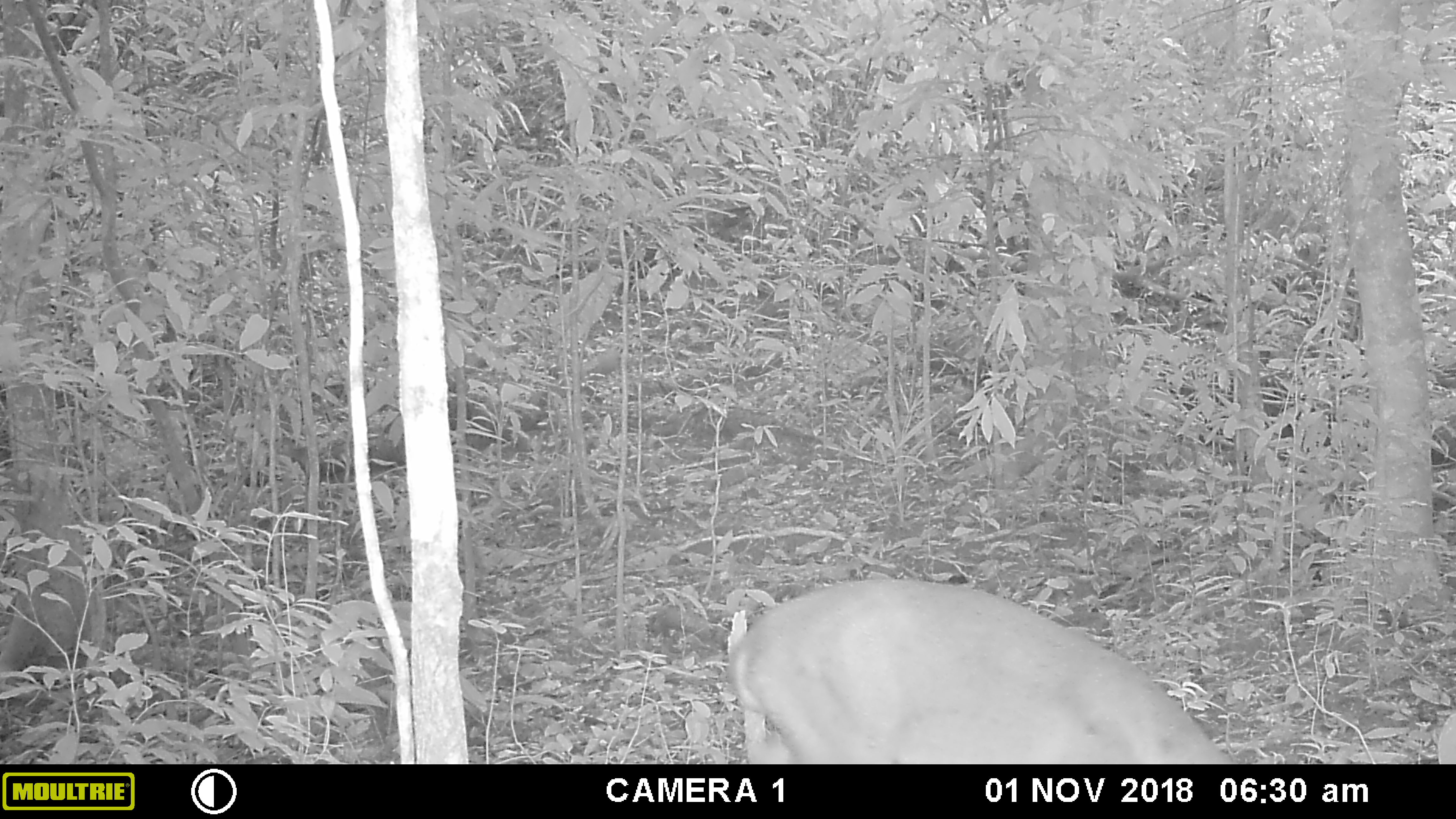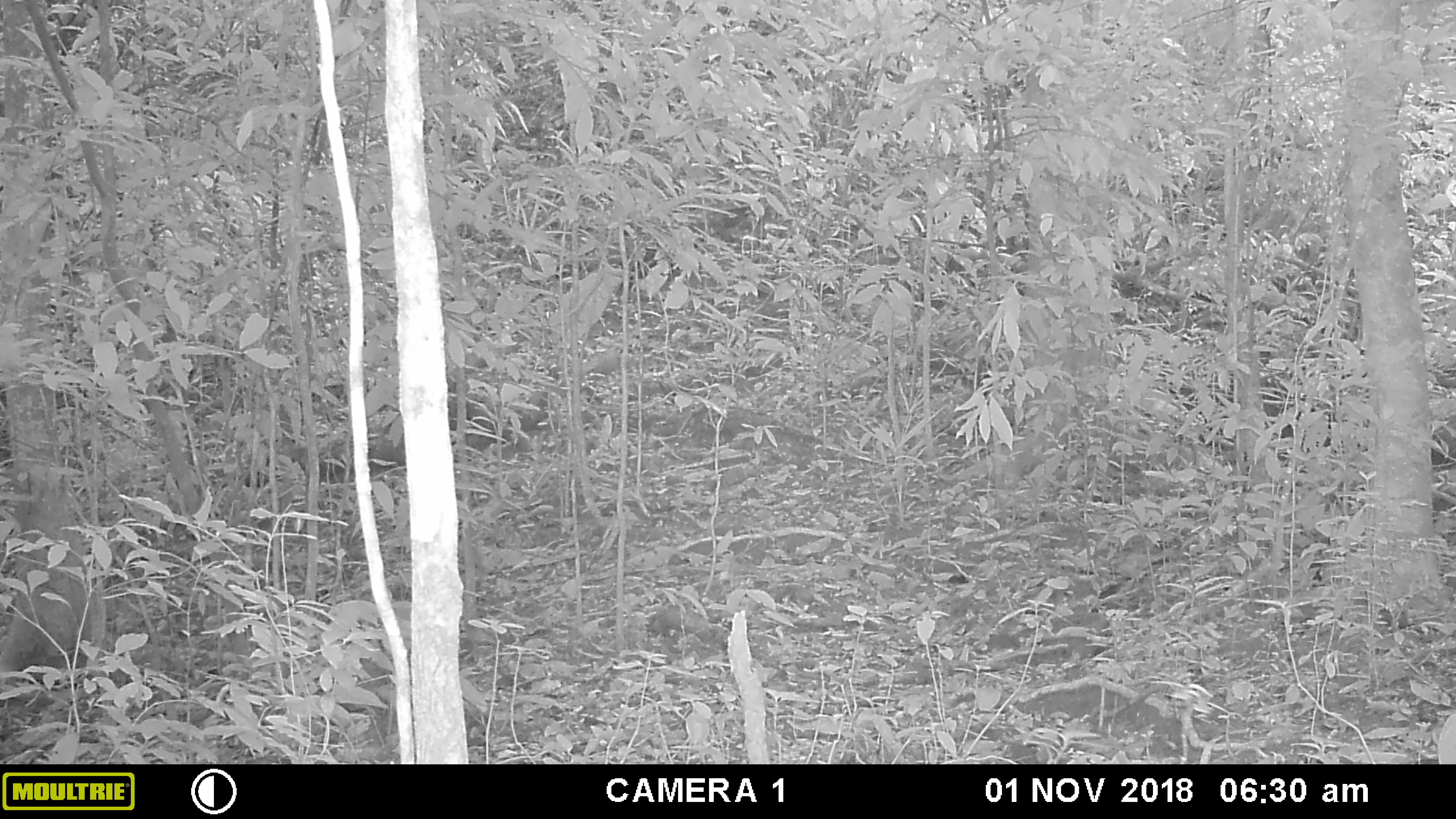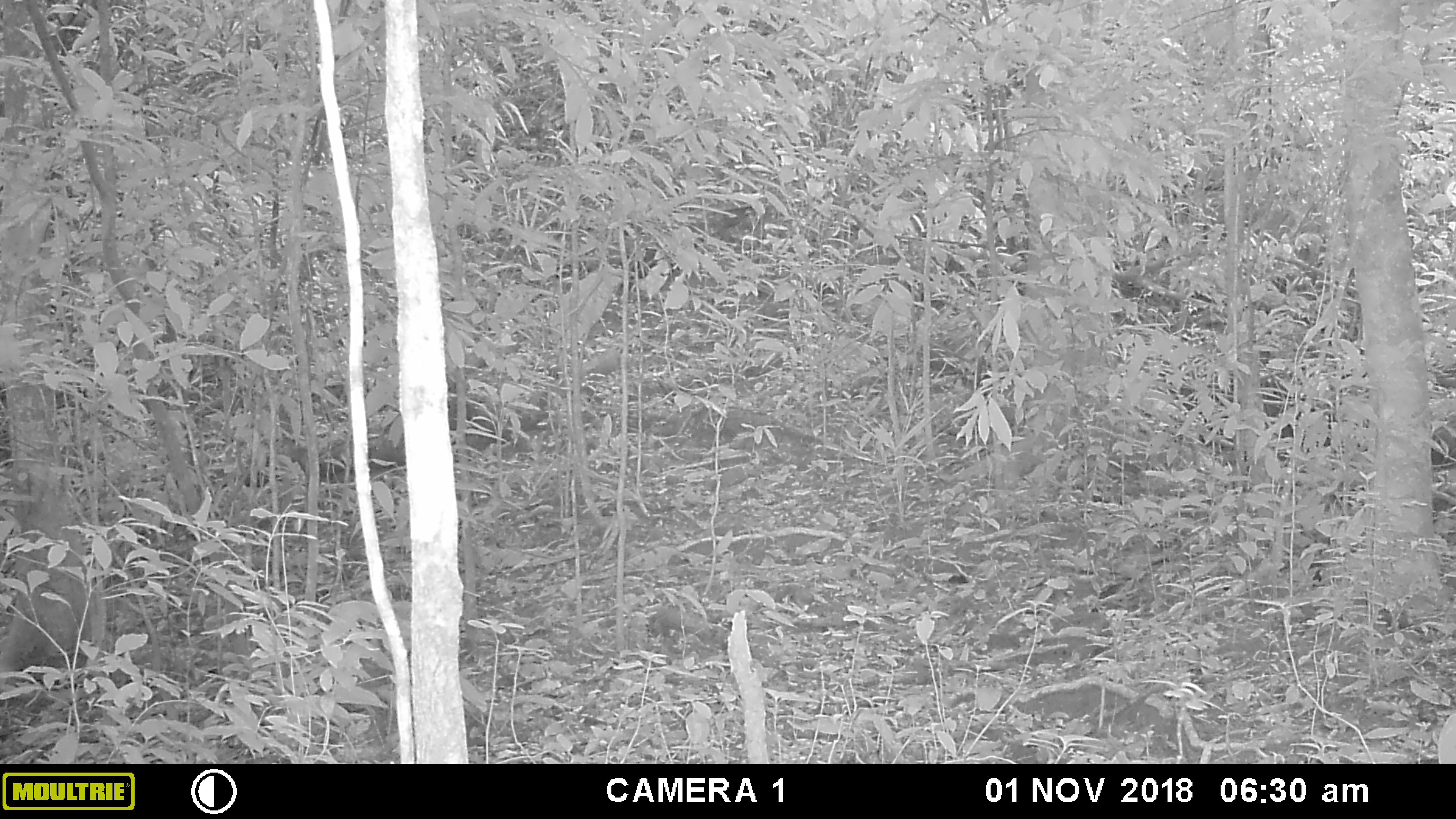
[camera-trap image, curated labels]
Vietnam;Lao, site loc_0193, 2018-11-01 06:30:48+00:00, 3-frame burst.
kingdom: Animalia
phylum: Chordata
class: Mammalia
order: Artiodactyla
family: Cervidae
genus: Muntiacus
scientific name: Muntiacus vuquangensis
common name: large-antlered muntjac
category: large antlered muntjac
Large antlered muntjac (large-antlered muntjac) (Muntiacus vuquangensis). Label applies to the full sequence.